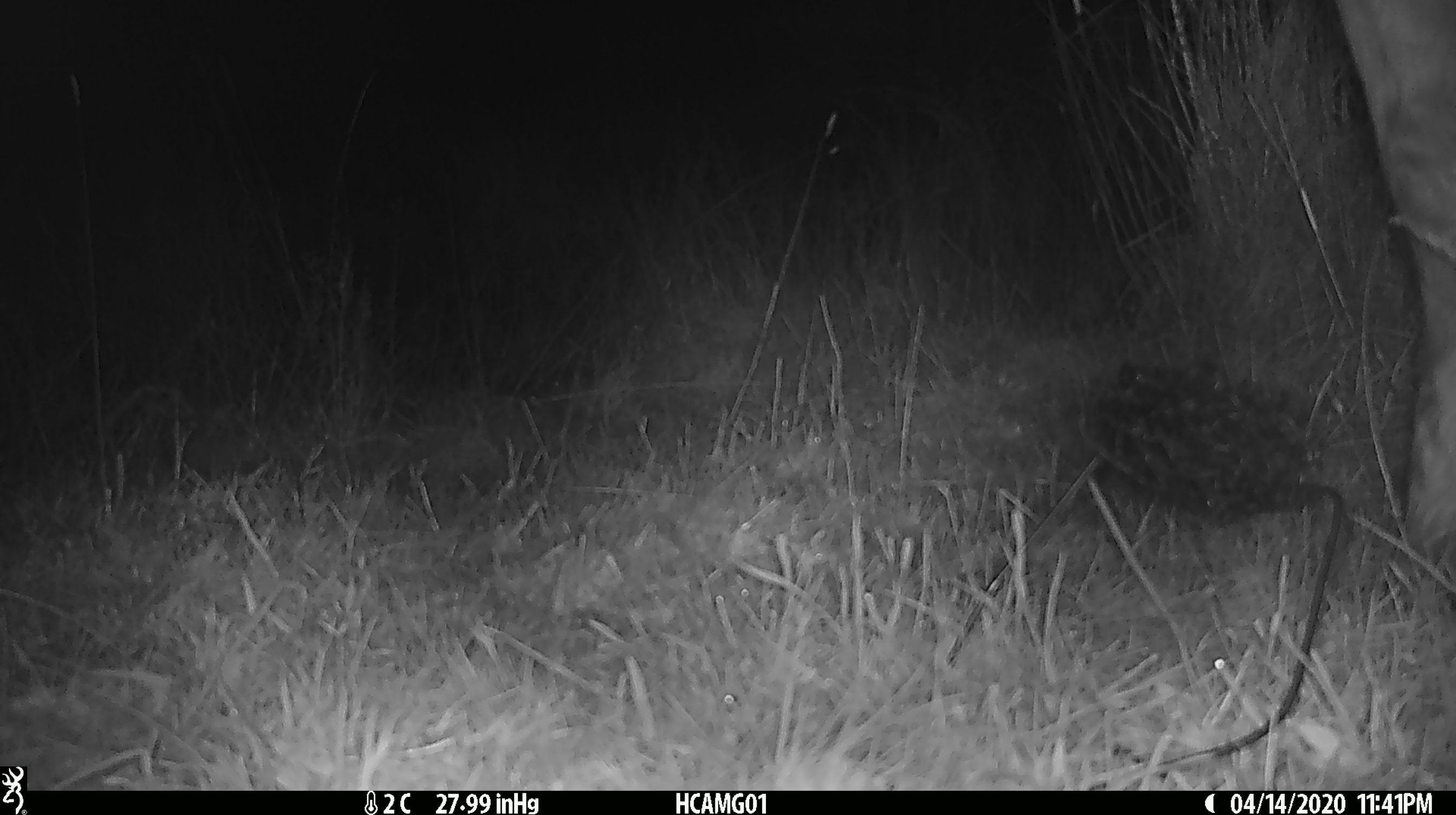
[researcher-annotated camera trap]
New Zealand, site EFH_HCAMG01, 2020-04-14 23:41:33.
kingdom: Animalia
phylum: Chordata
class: Mammalia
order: Artiodactyla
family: Bovidae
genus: Bos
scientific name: Bos taurus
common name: domestic cow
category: cow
Cow (domestic cow) (Bos taurus).